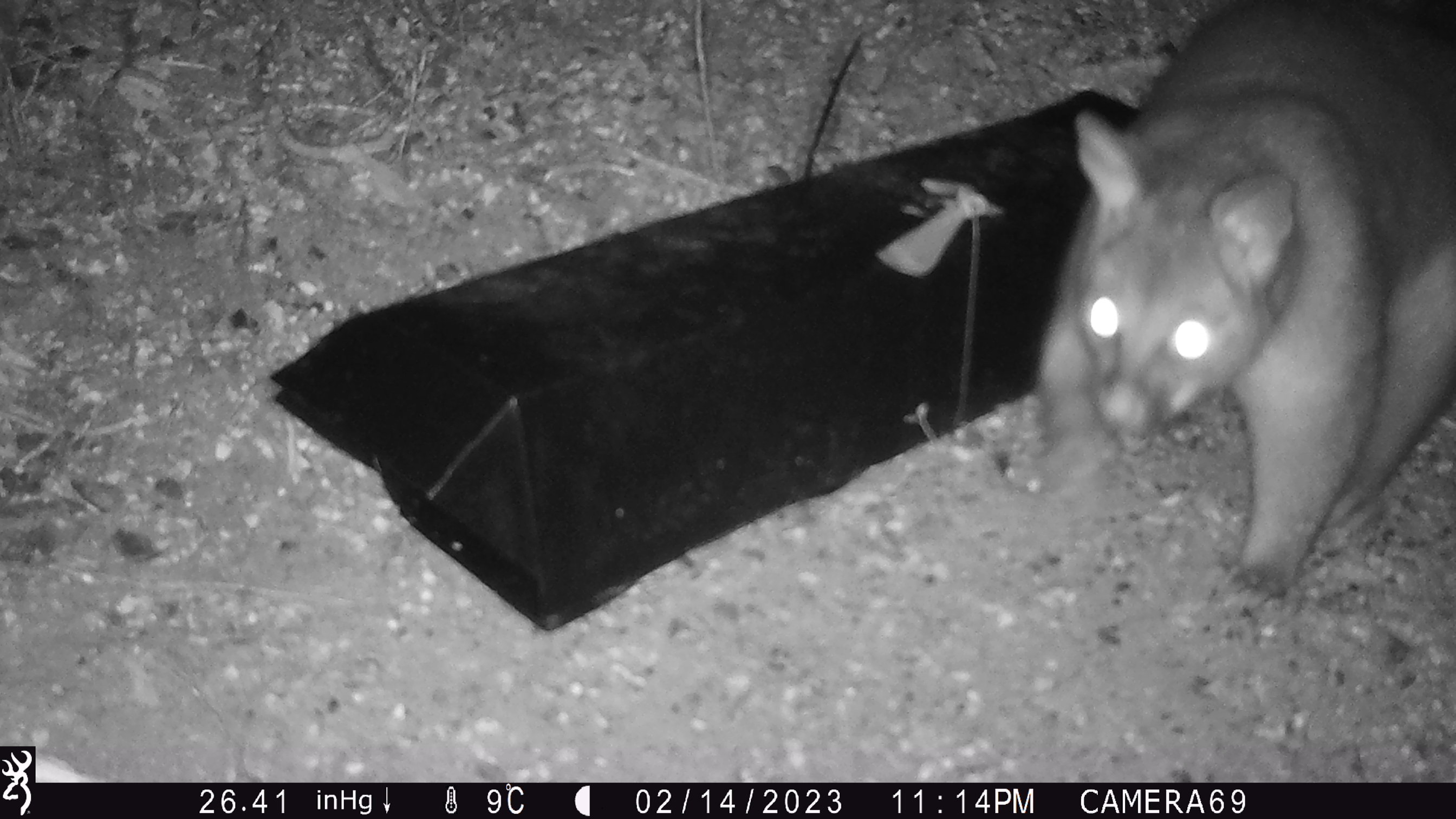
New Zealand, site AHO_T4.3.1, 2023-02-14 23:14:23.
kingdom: Animalia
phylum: Chordata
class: Mammalia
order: Carnivora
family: Mustelidae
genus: Mustela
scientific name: Mustela erminea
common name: stoat